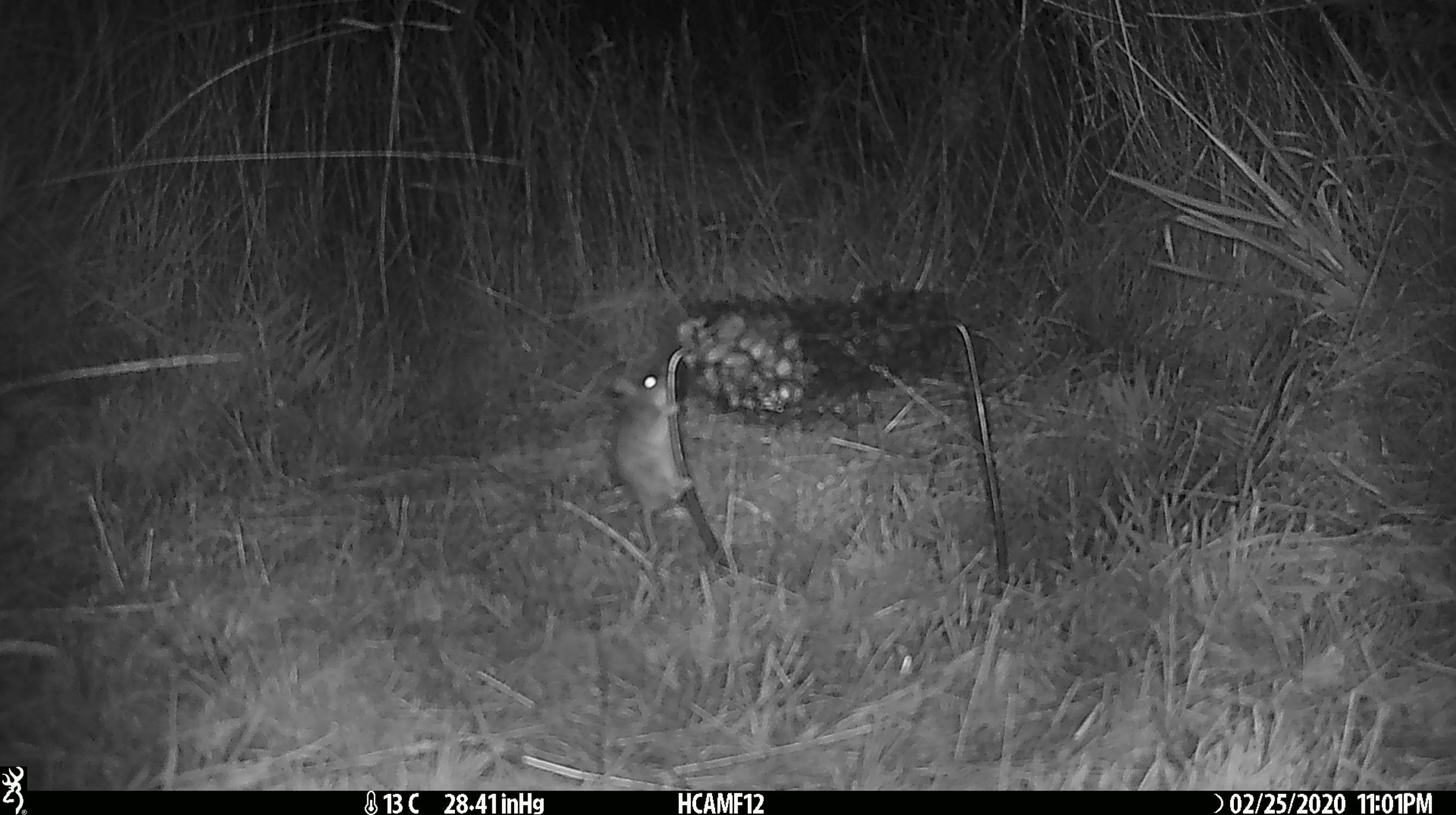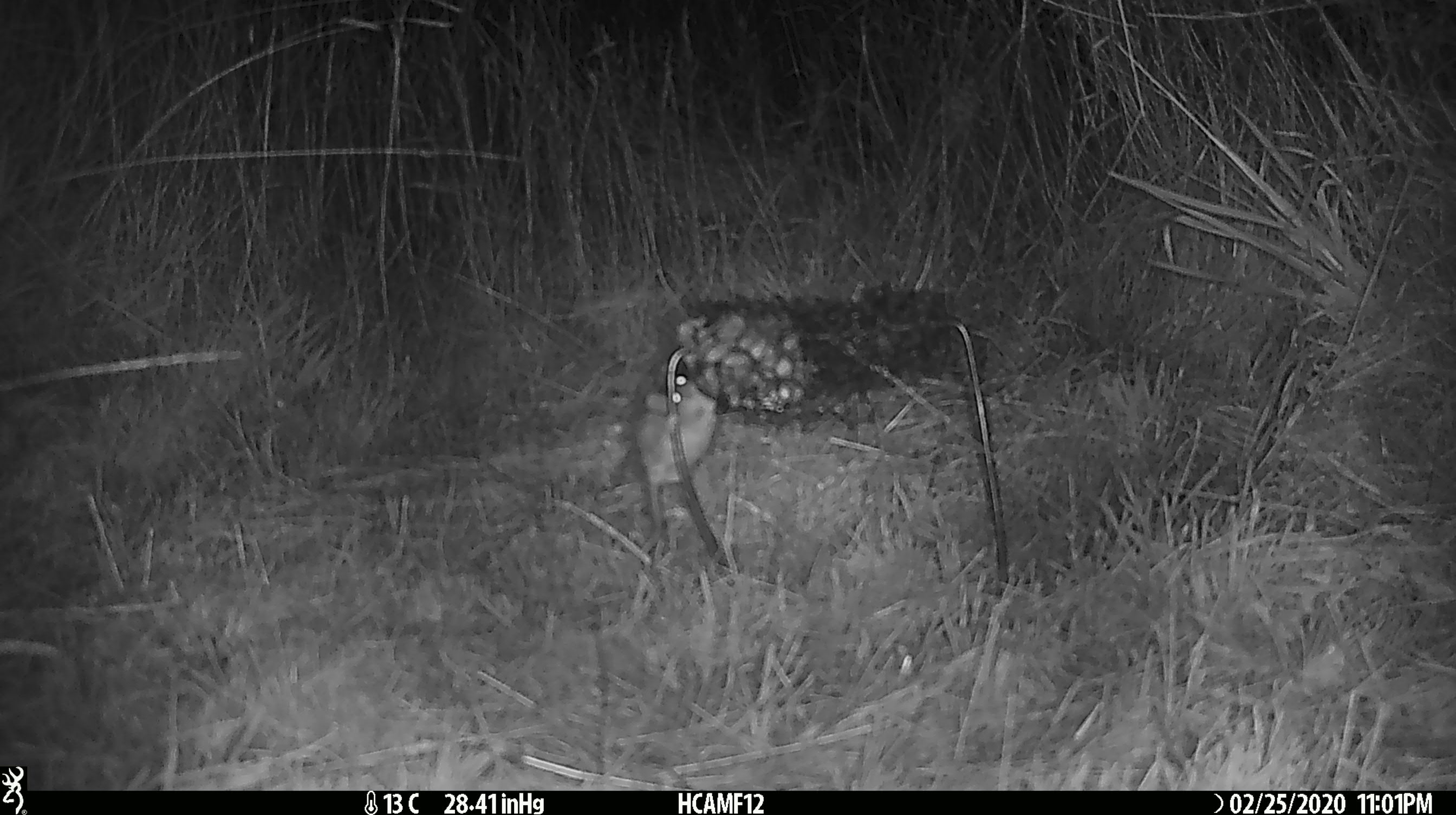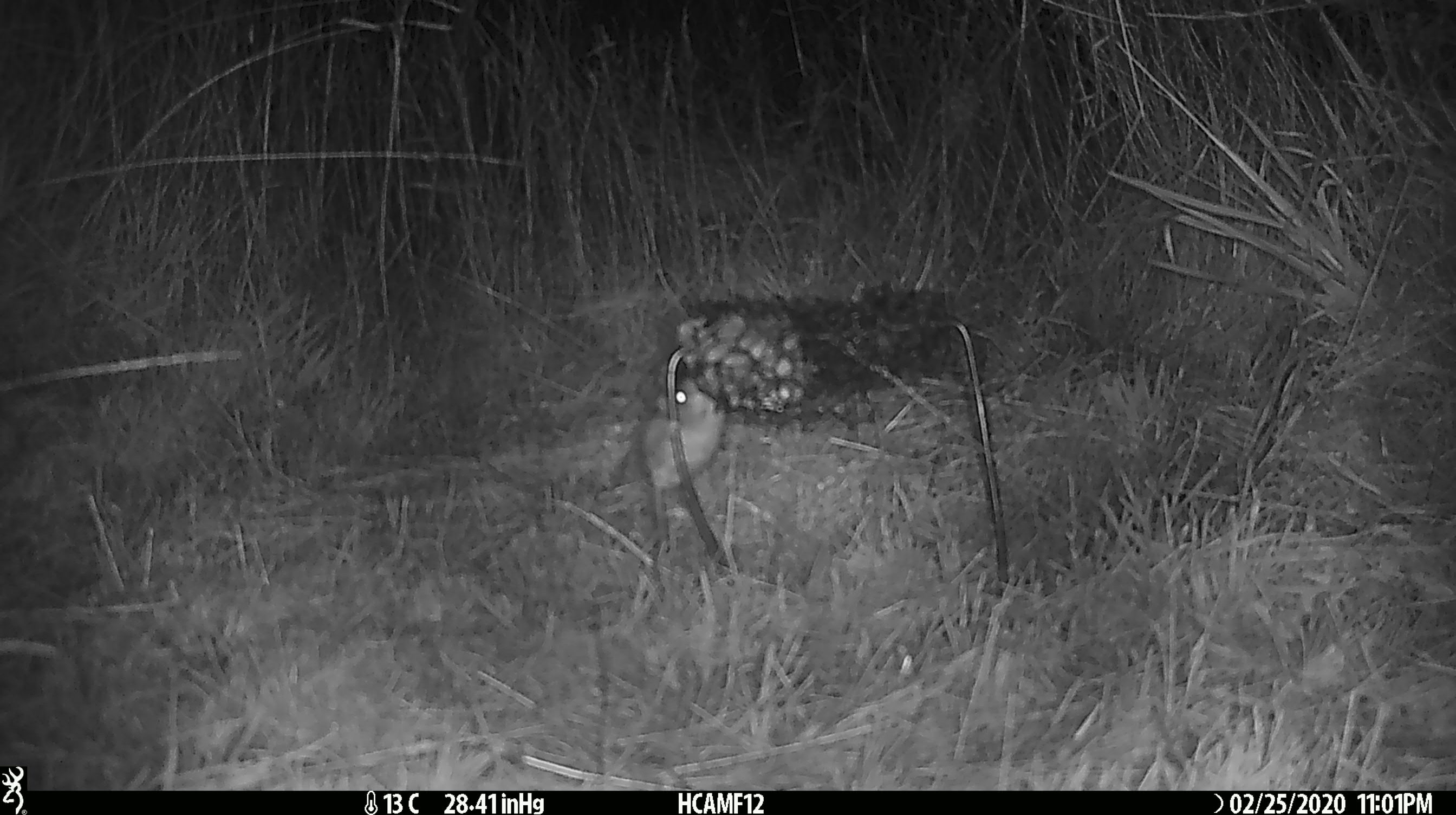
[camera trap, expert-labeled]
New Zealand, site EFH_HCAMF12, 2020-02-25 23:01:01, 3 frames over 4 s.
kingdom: Animalia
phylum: Chordata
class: Mammalia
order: Rodentia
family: Muridae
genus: Mus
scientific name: Mus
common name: mouse